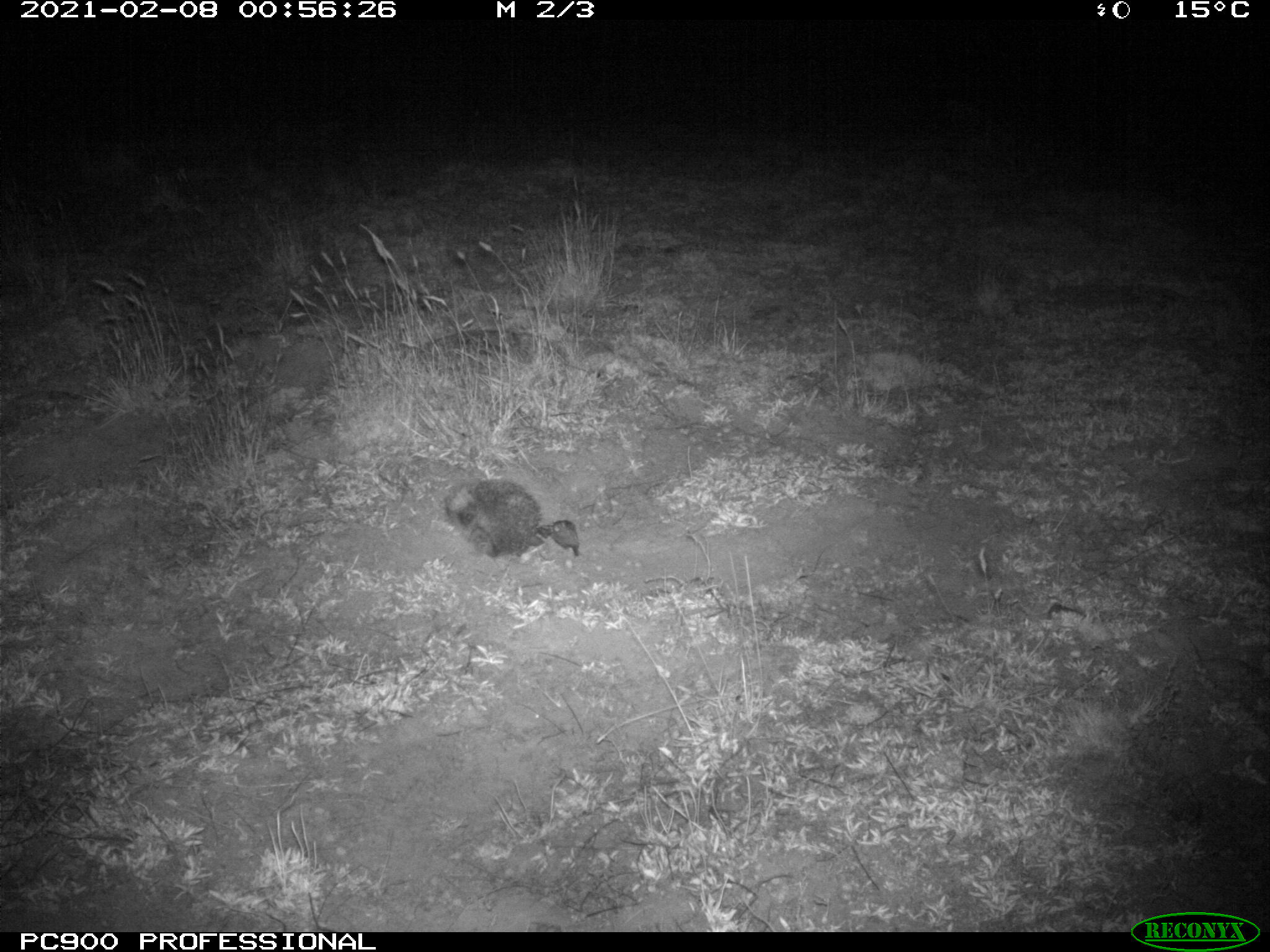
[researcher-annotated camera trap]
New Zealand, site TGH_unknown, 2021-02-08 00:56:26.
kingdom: Animalia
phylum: Chordata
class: Mammalia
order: Eulipotyphla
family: Erinaceidae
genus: Erinaceus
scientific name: Erinaceus europaeus europaeus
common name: european hedgehog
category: hedgehog